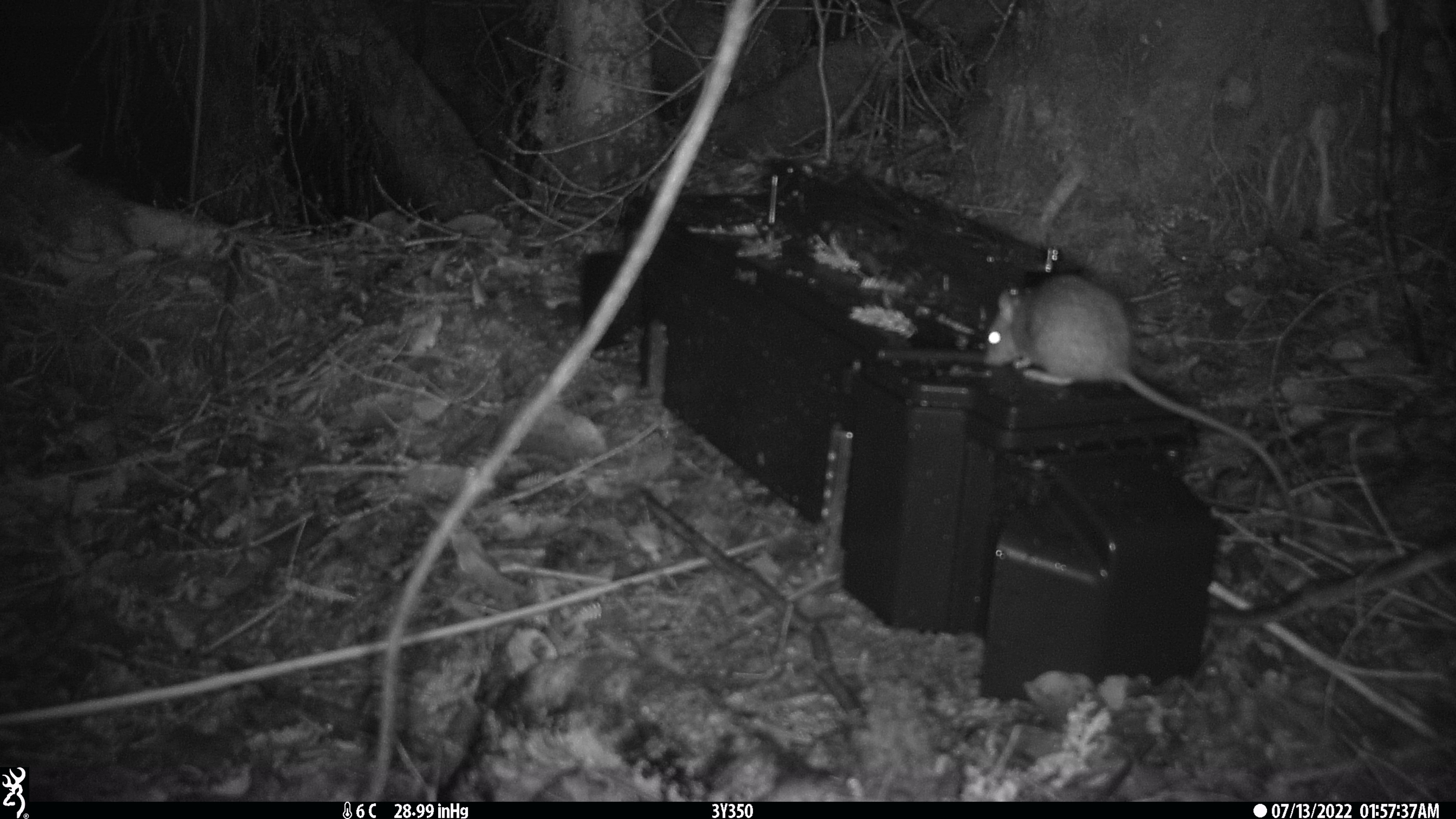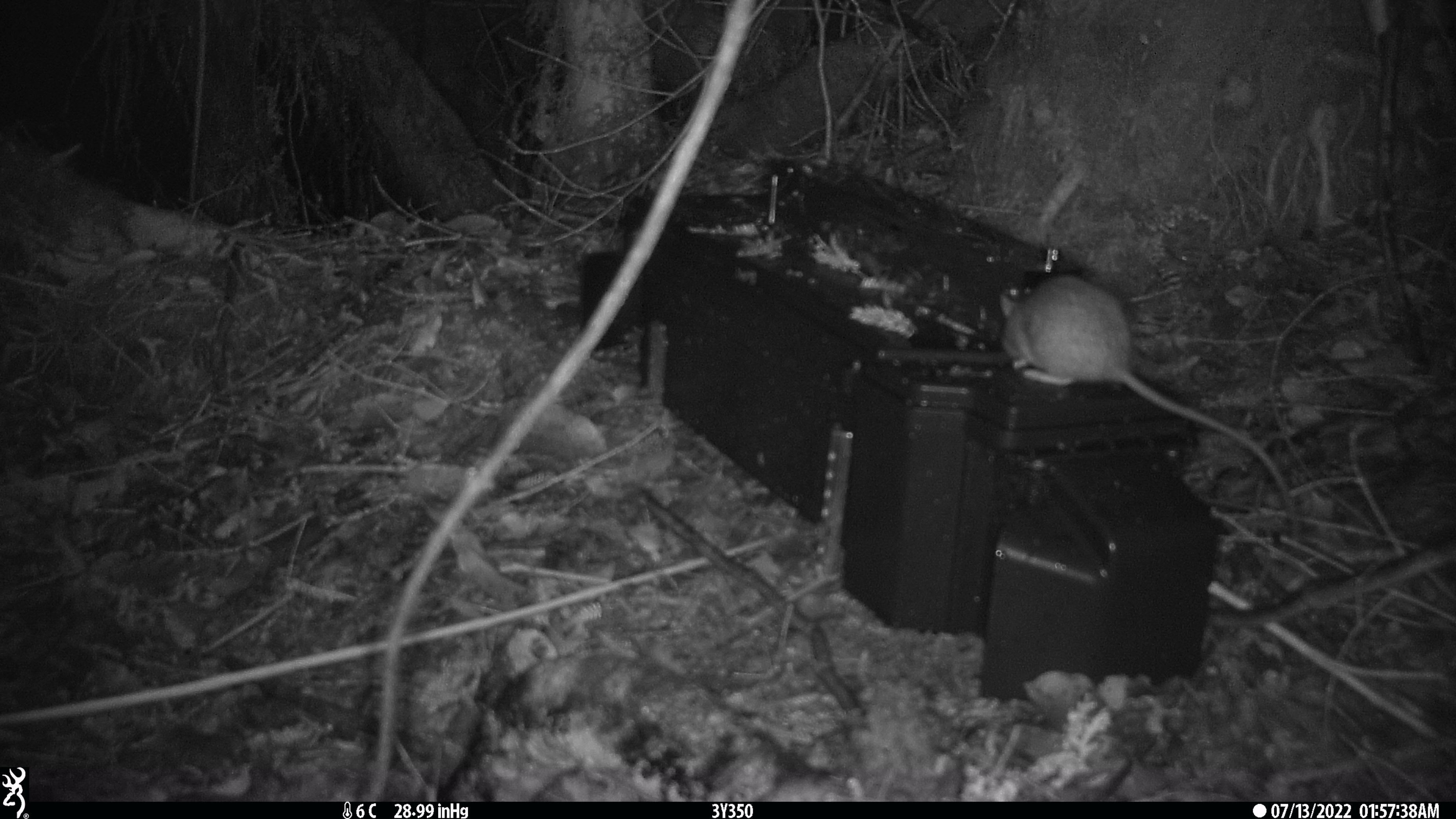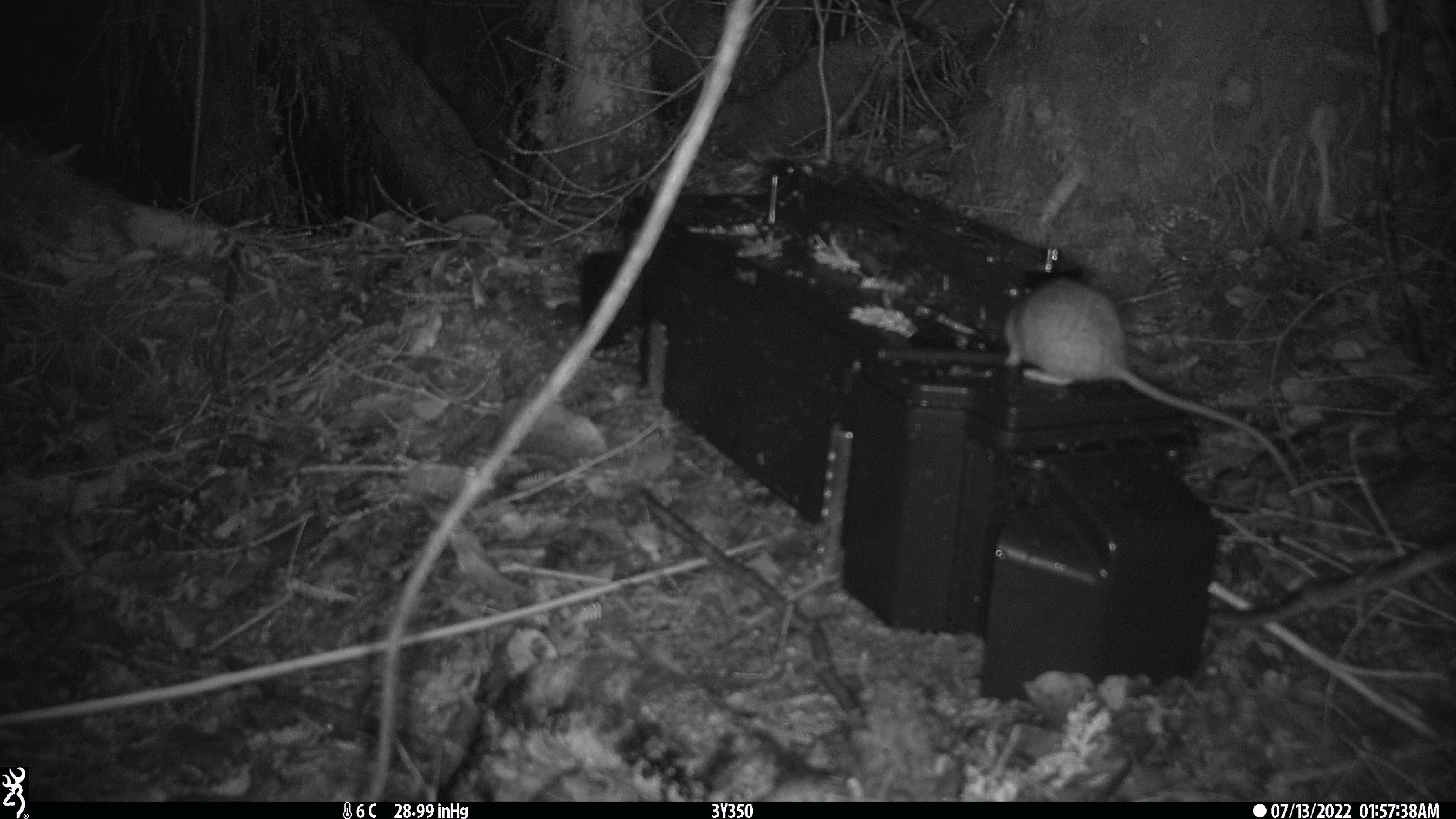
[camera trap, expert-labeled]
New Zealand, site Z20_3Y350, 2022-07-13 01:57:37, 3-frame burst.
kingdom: Animalia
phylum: Chordata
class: Mammalia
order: Rodentia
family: Muridae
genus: Rattus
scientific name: Rattus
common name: rat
Rat (Rattus).